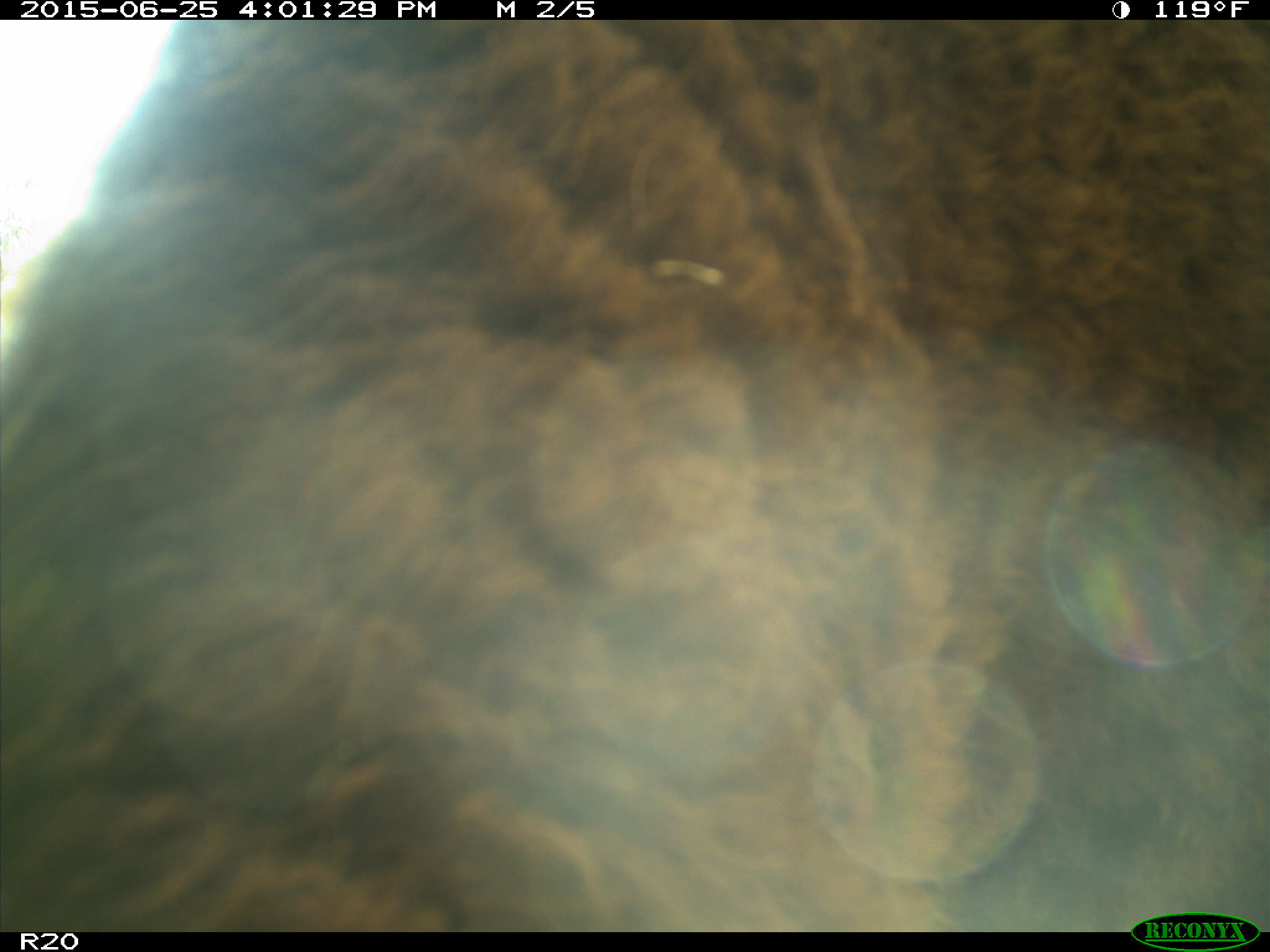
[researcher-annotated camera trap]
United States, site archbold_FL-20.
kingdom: Animalia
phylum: Chordata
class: Mammalia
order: Artiodactyla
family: Bovidae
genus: Bos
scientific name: Bos taurus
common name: domestic cow